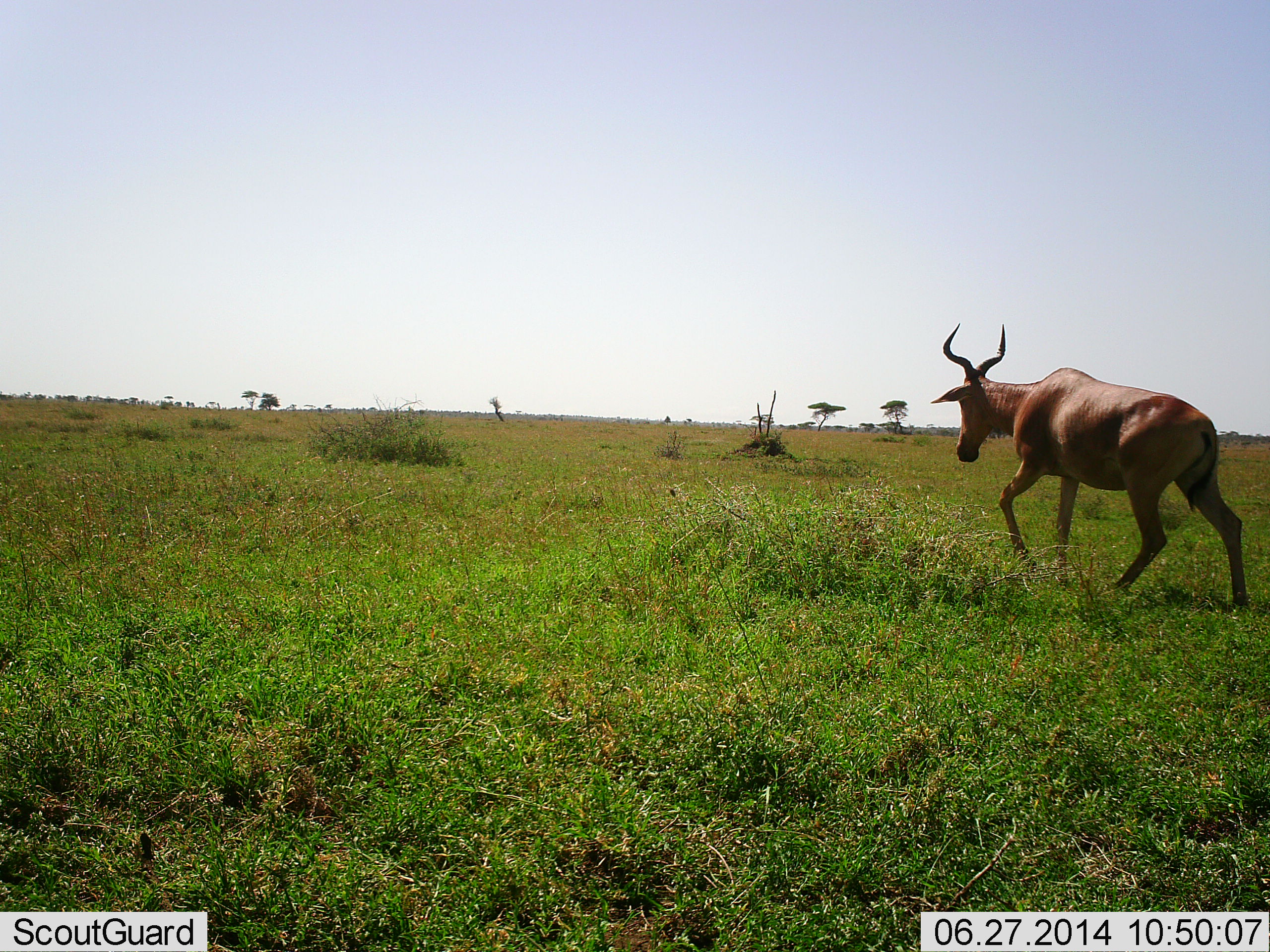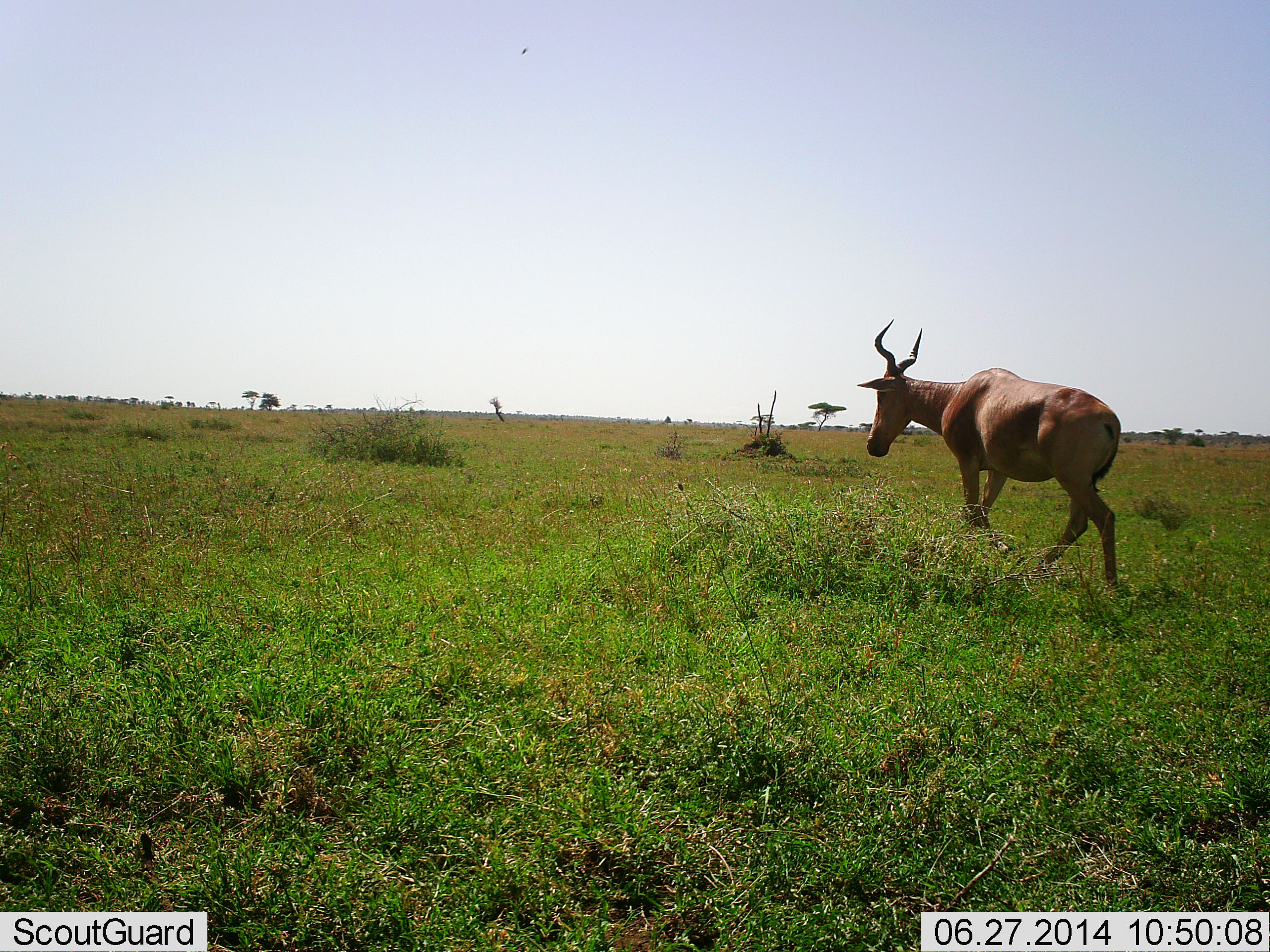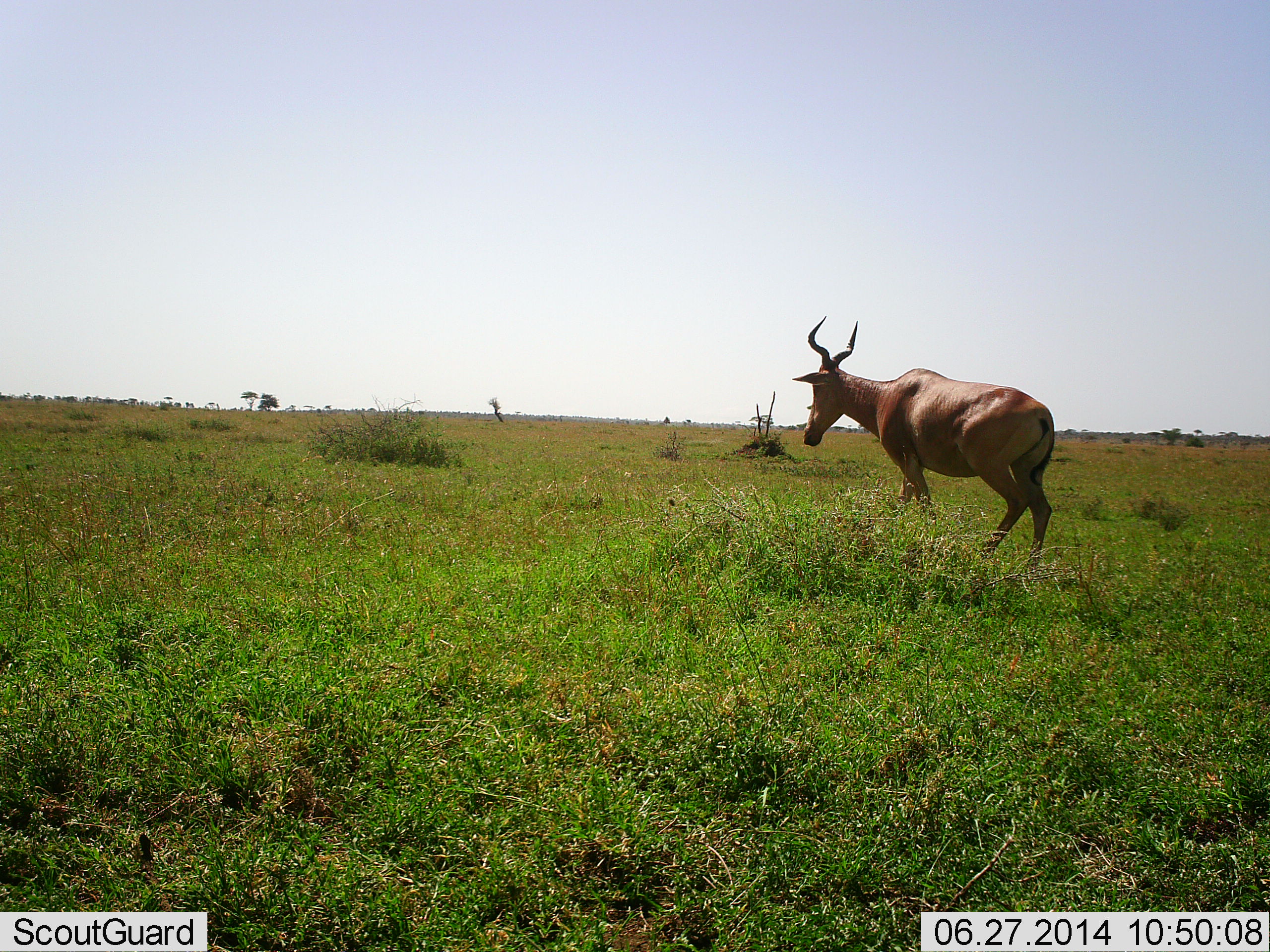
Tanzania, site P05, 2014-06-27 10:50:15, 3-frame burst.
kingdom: Animalia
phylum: Chordata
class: Mammalia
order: Artiodactyla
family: Bovidae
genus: Alcelaphus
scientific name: Alcelaphus buselaphus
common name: hartebeest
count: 1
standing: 0%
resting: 0%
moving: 100%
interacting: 0%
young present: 0%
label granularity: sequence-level